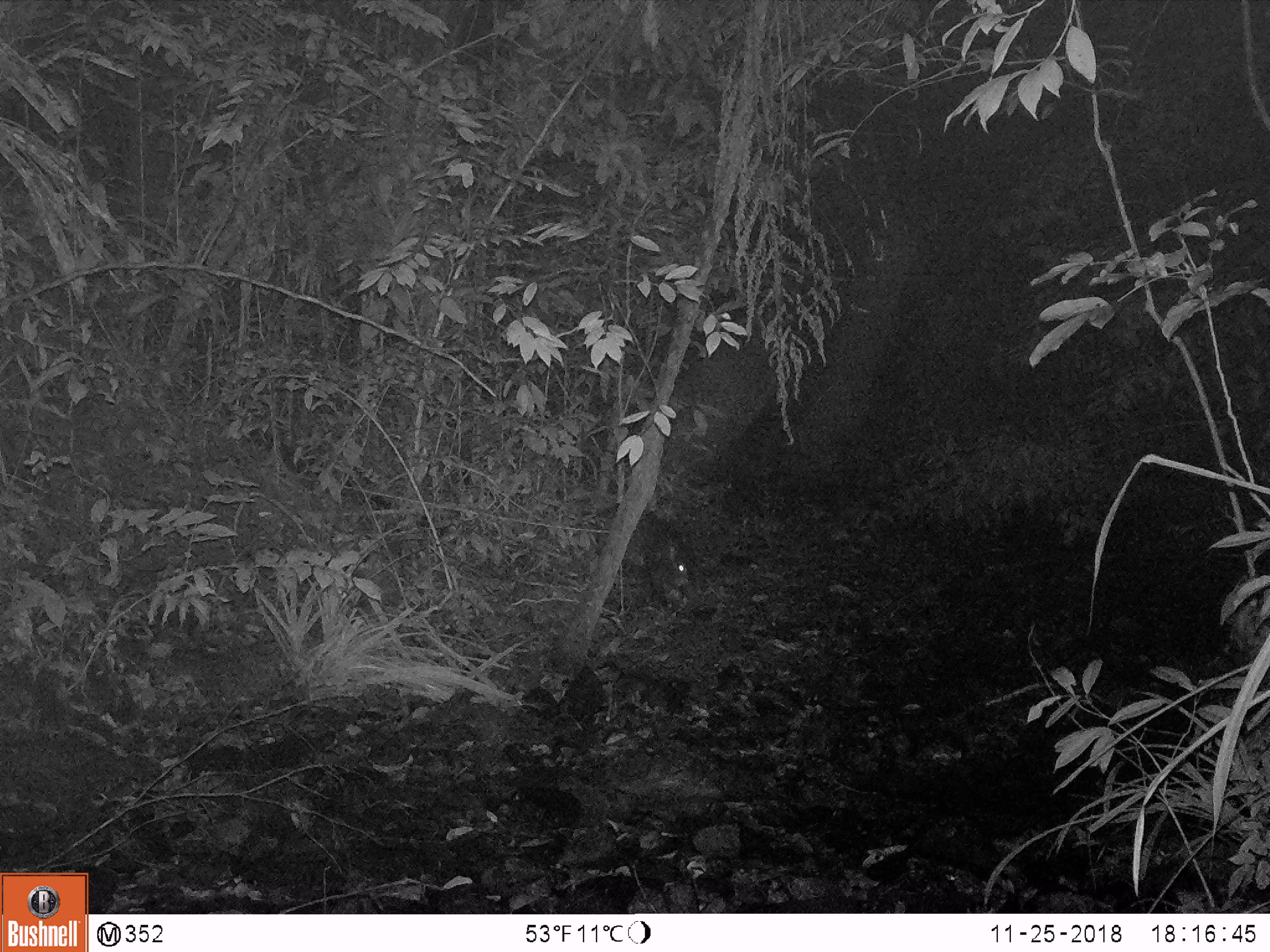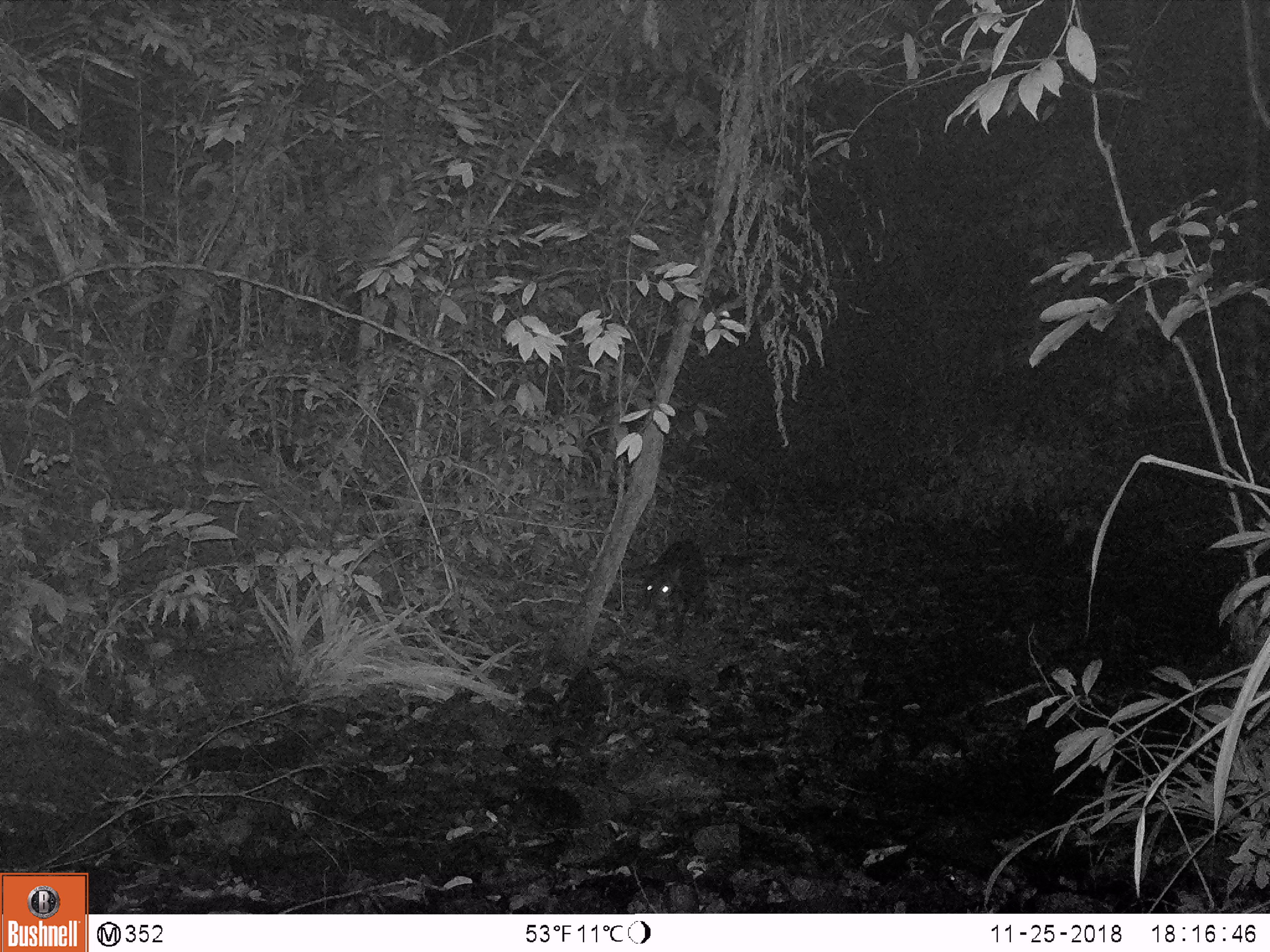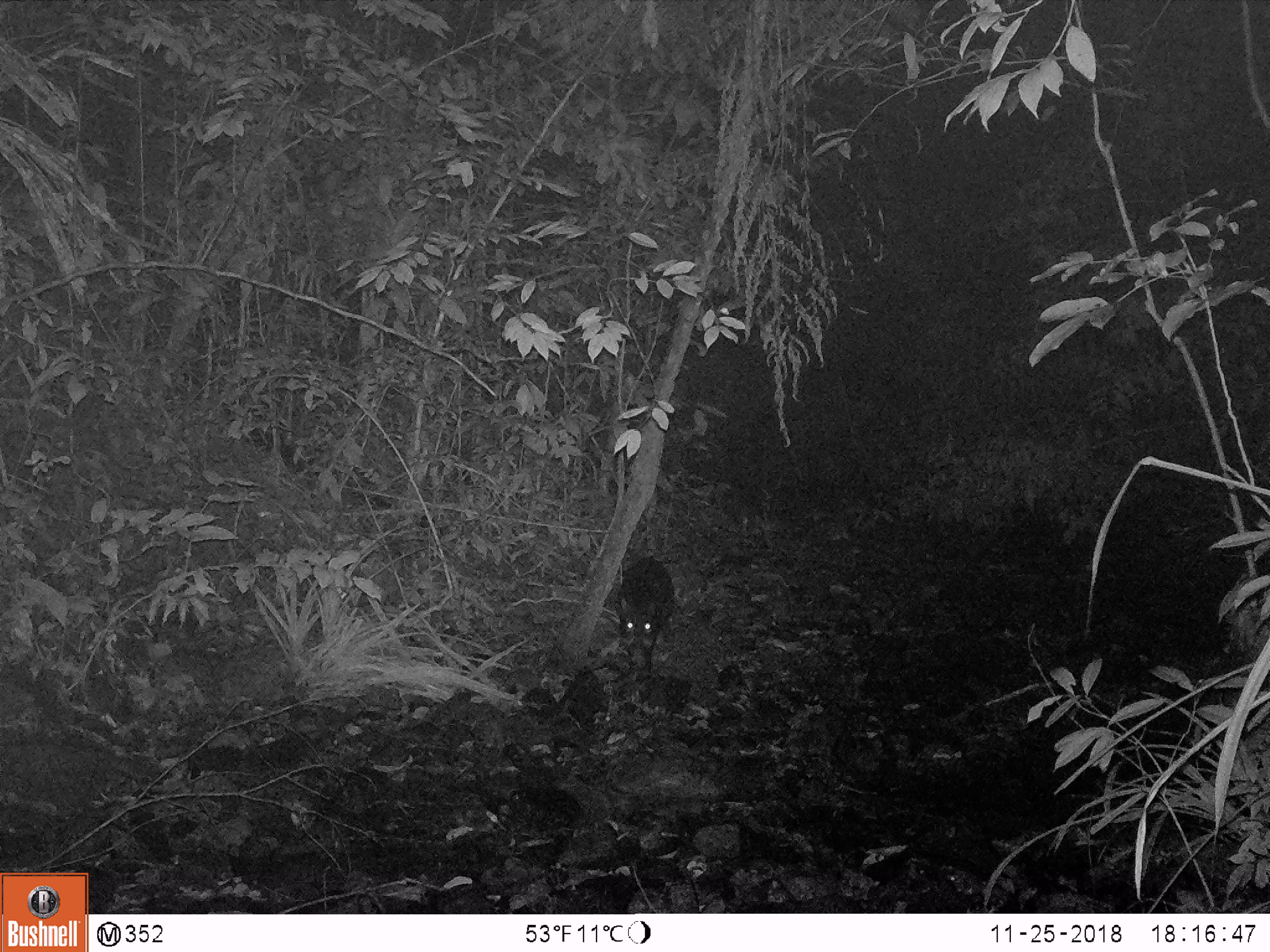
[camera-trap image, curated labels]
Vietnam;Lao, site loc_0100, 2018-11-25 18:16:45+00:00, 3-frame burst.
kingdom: Animalia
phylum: Chordata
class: Mammalia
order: Artiodactyla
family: Suidae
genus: Sus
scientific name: Sus scrofa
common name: eurasian wild pig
Eurasian wild pig (Sus scrofa). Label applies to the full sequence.